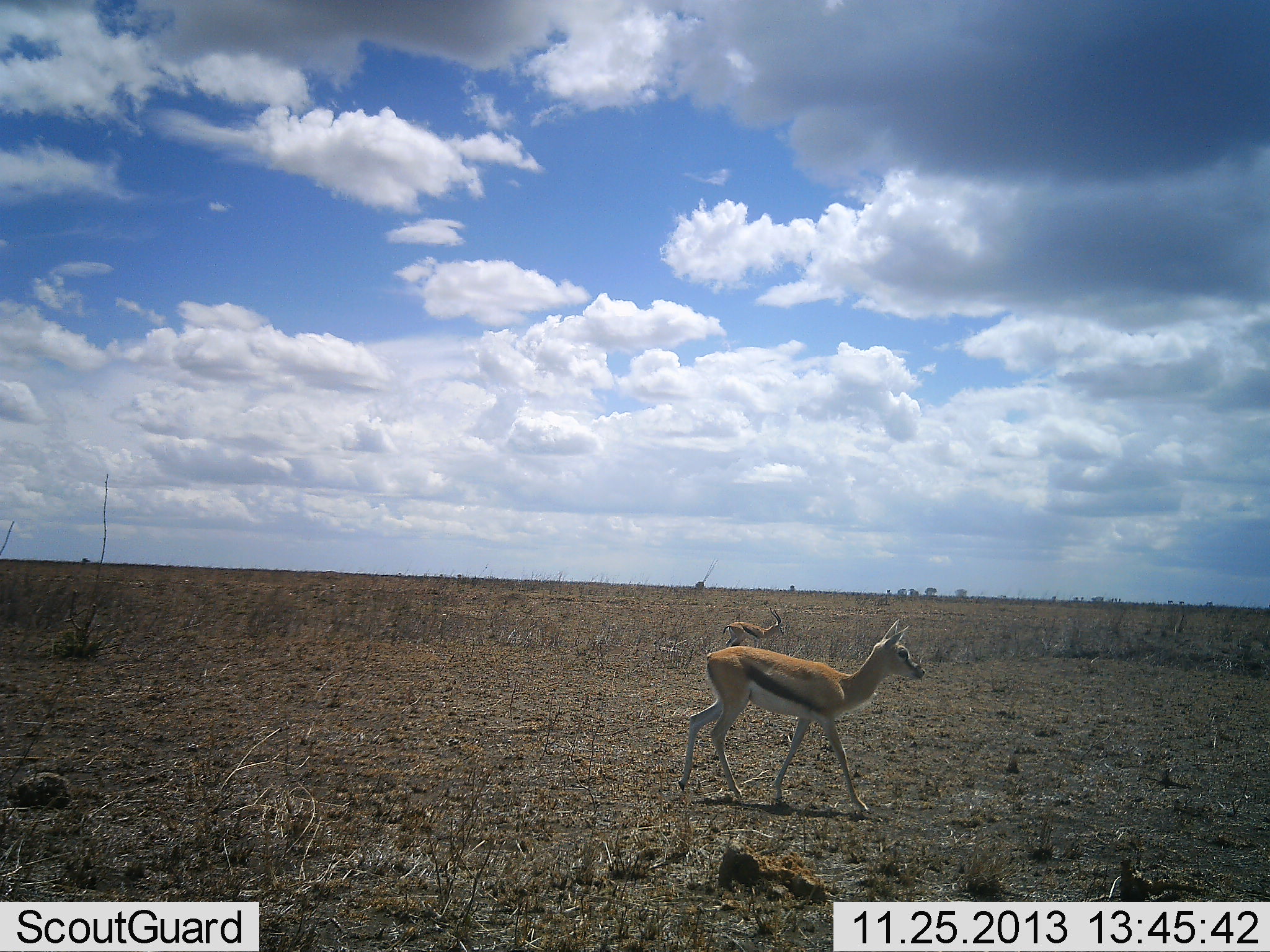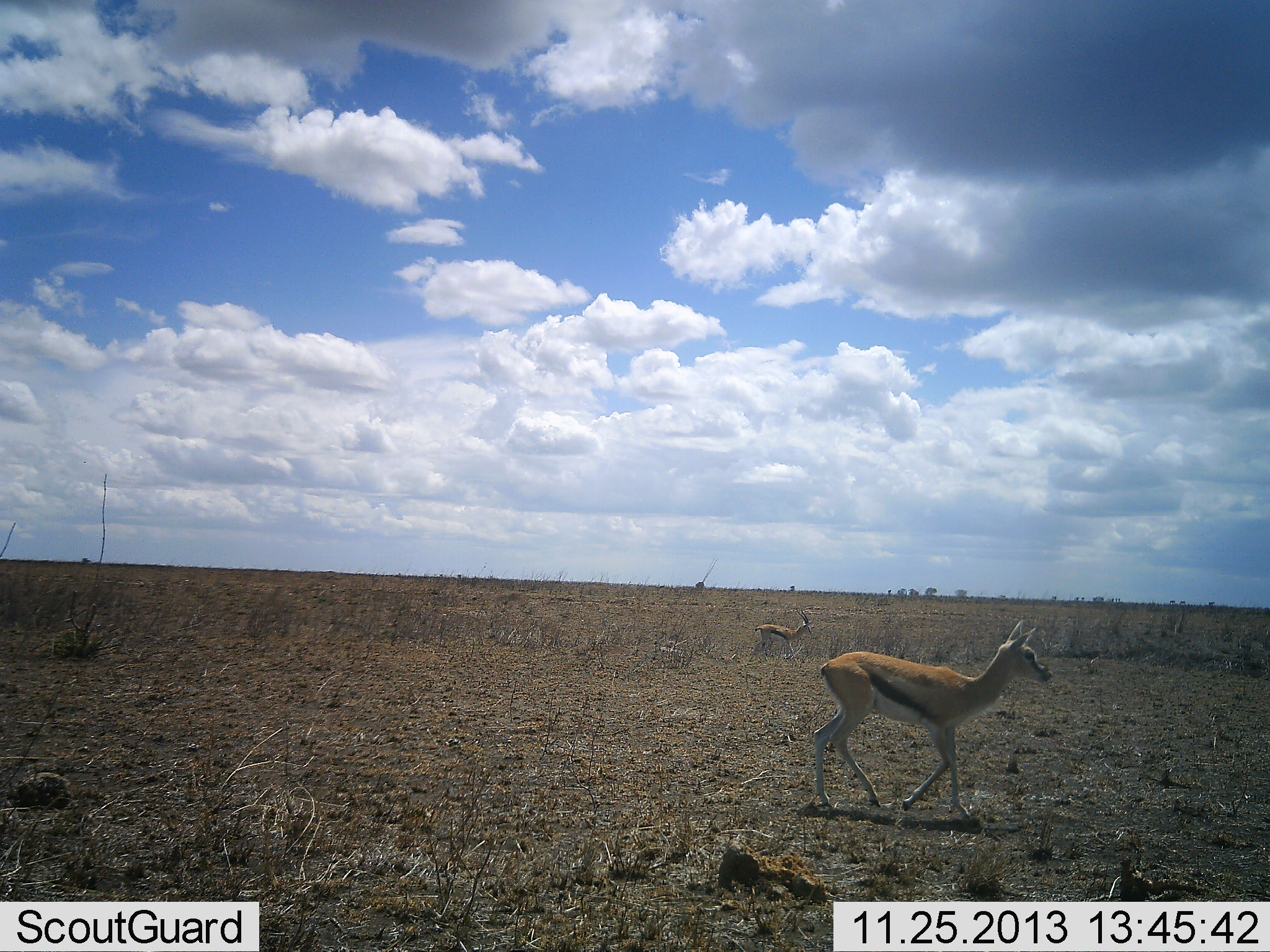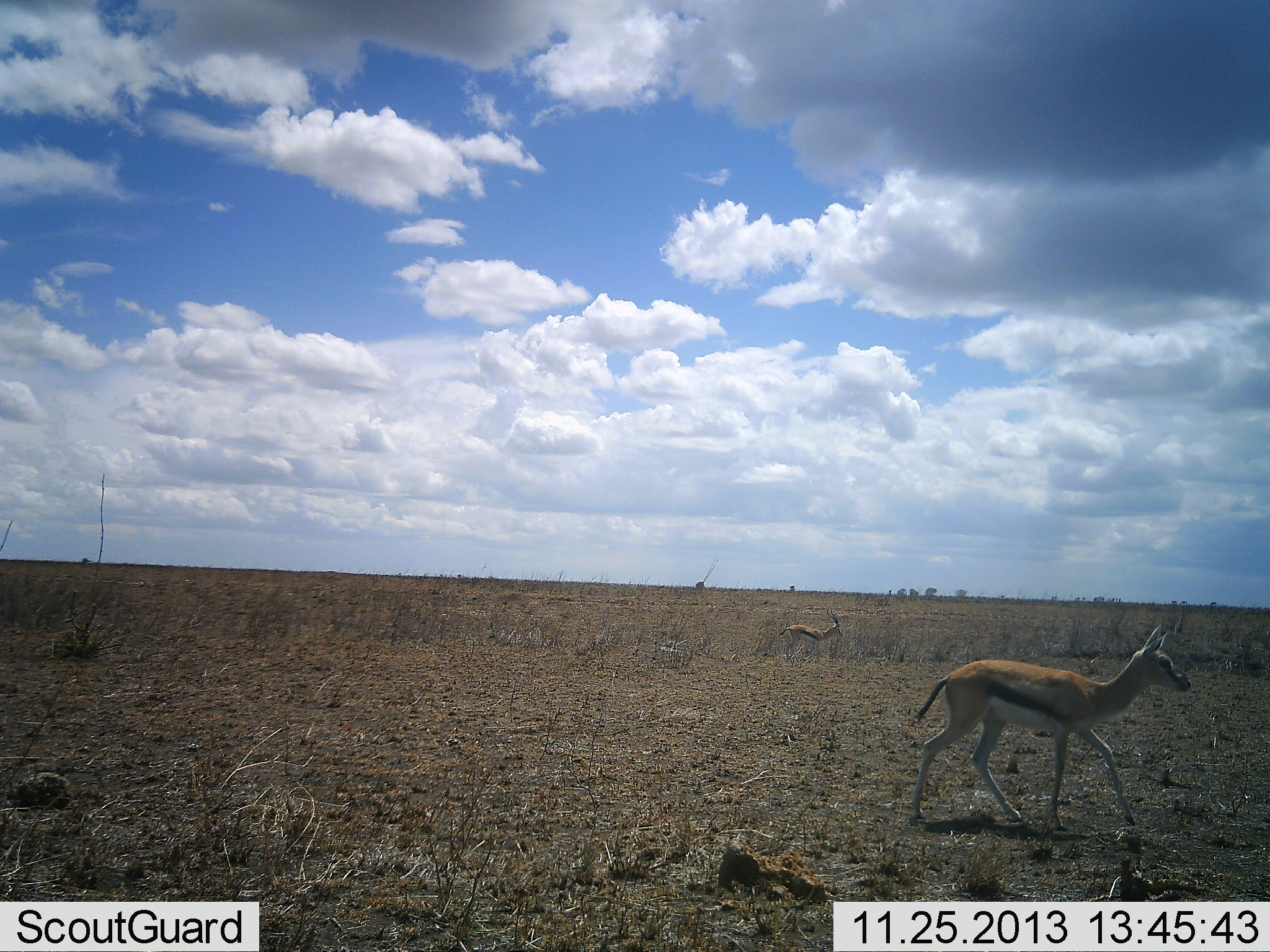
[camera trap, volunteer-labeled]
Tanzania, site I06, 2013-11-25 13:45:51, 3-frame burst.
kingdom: Animalia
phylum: Chordata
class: Mammalia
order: Artiodactyla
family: Bovidae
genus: Eudorcas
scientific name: Eudorcas thomsonii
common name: thomson's gazelle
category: gazellethomsons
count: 2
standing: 9%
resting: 0%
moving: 91%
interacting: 0%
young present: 0%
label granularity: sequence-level